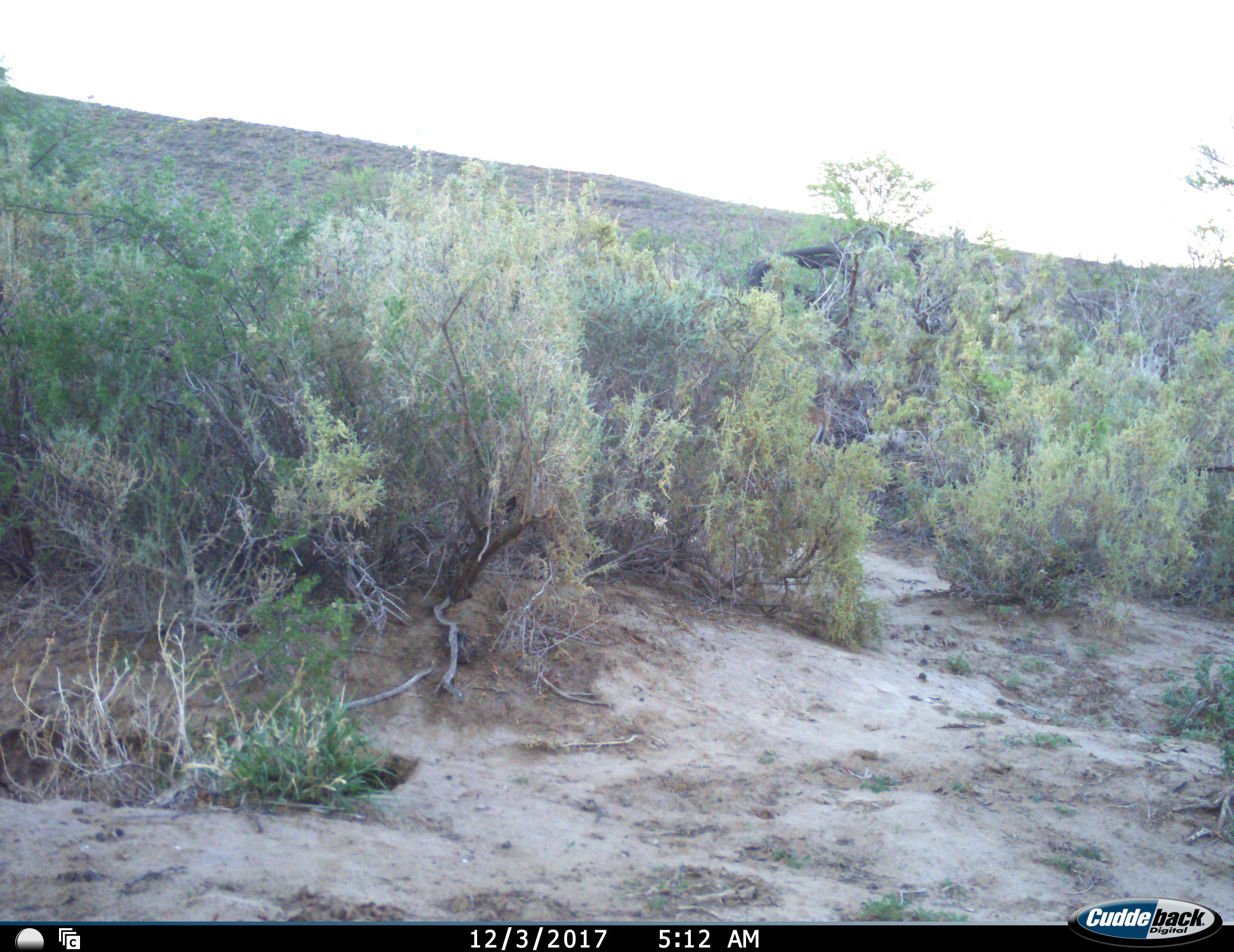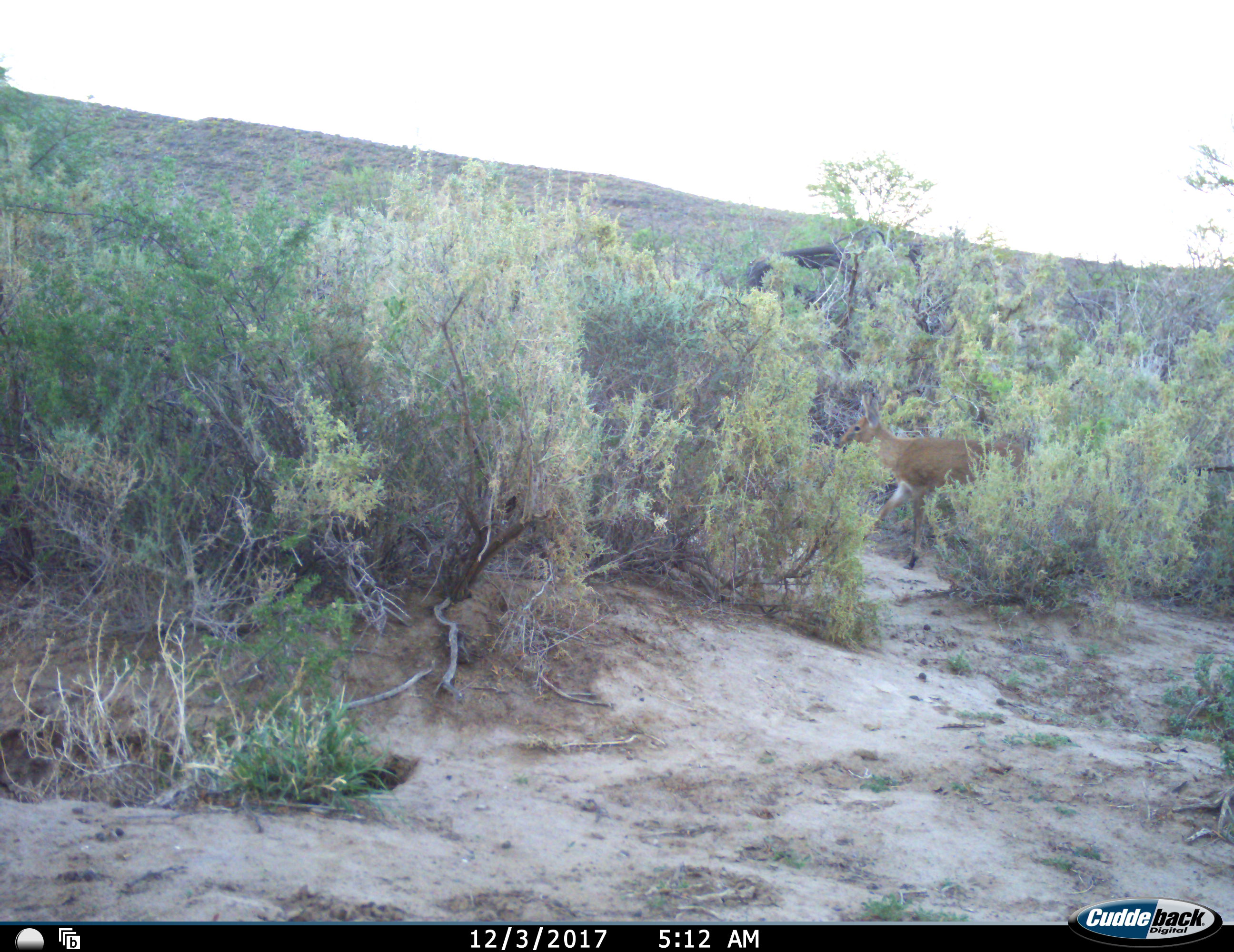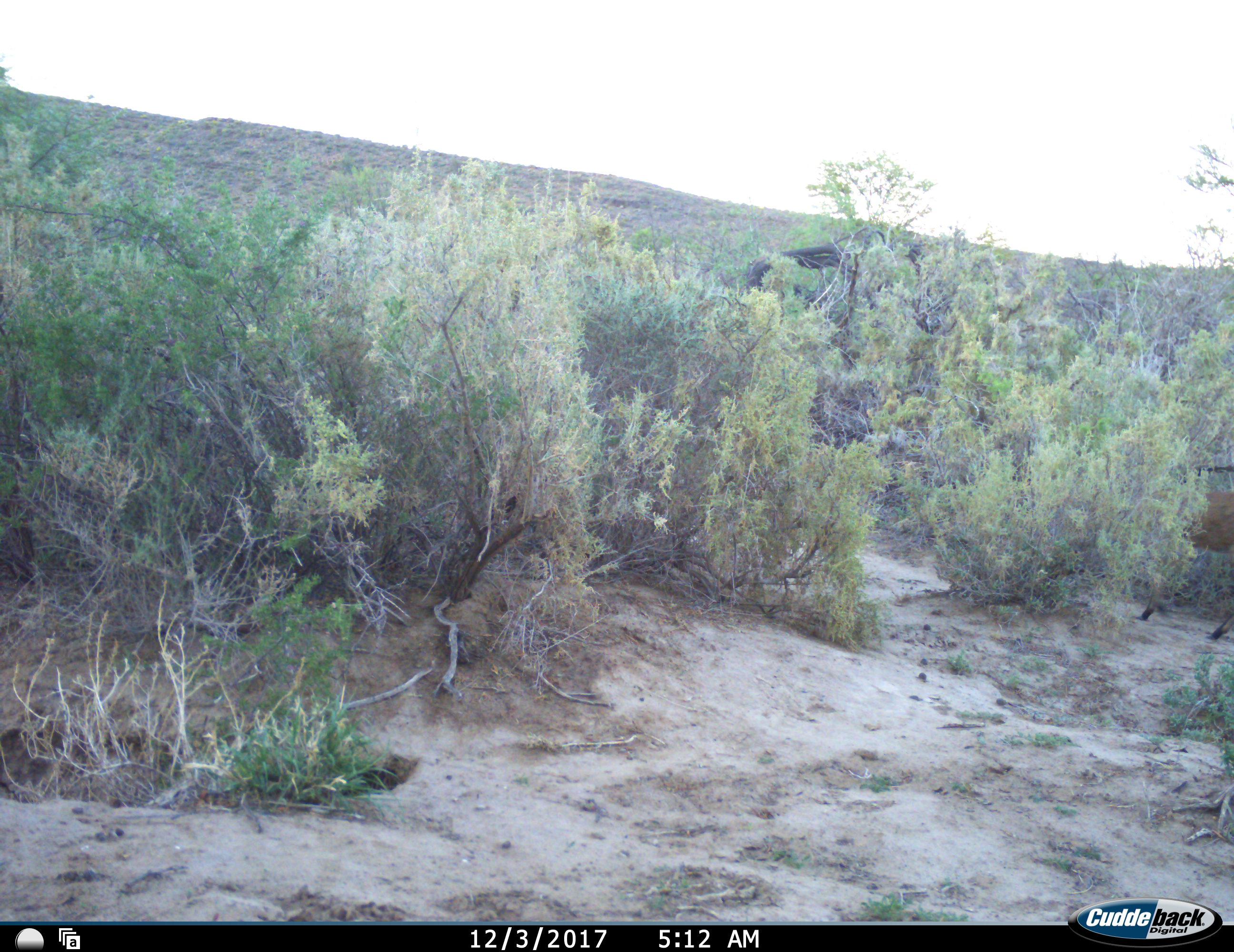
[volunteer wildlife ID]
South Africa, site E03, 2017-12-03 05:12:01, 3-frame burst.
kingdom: Animalia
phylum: Chordata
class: Mammalia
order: Artiodactyla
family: Bovidae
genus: Raphicerus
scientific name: Raphicerus campestris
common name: steenbok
Steenbok (Raphicerus campestris), count 1. Behavior (volunteer vote fractions): standing 0%, resting 0%, moving 100%, interacting 0%. Young present (vote fraction): 0%. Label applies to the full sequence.